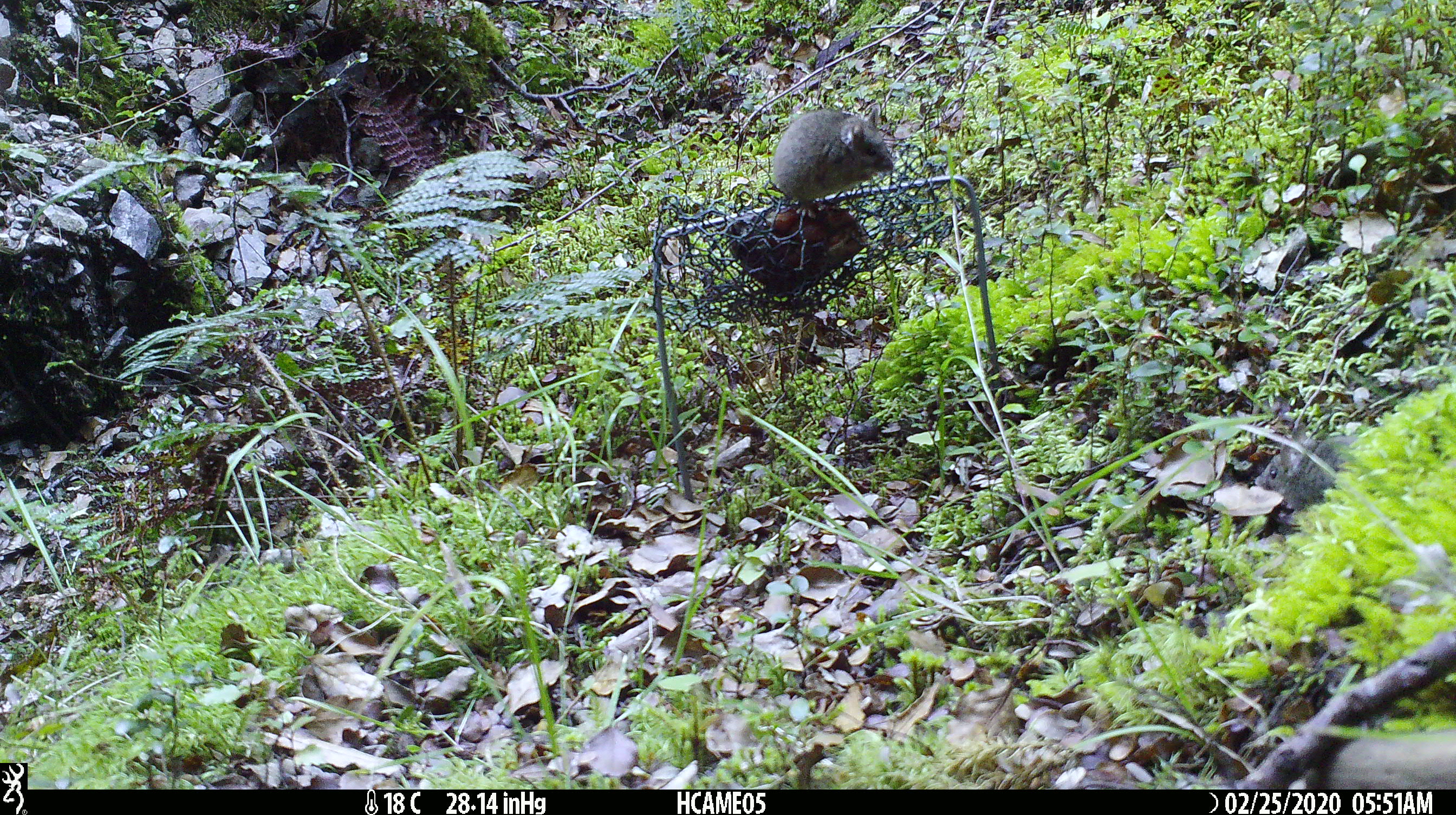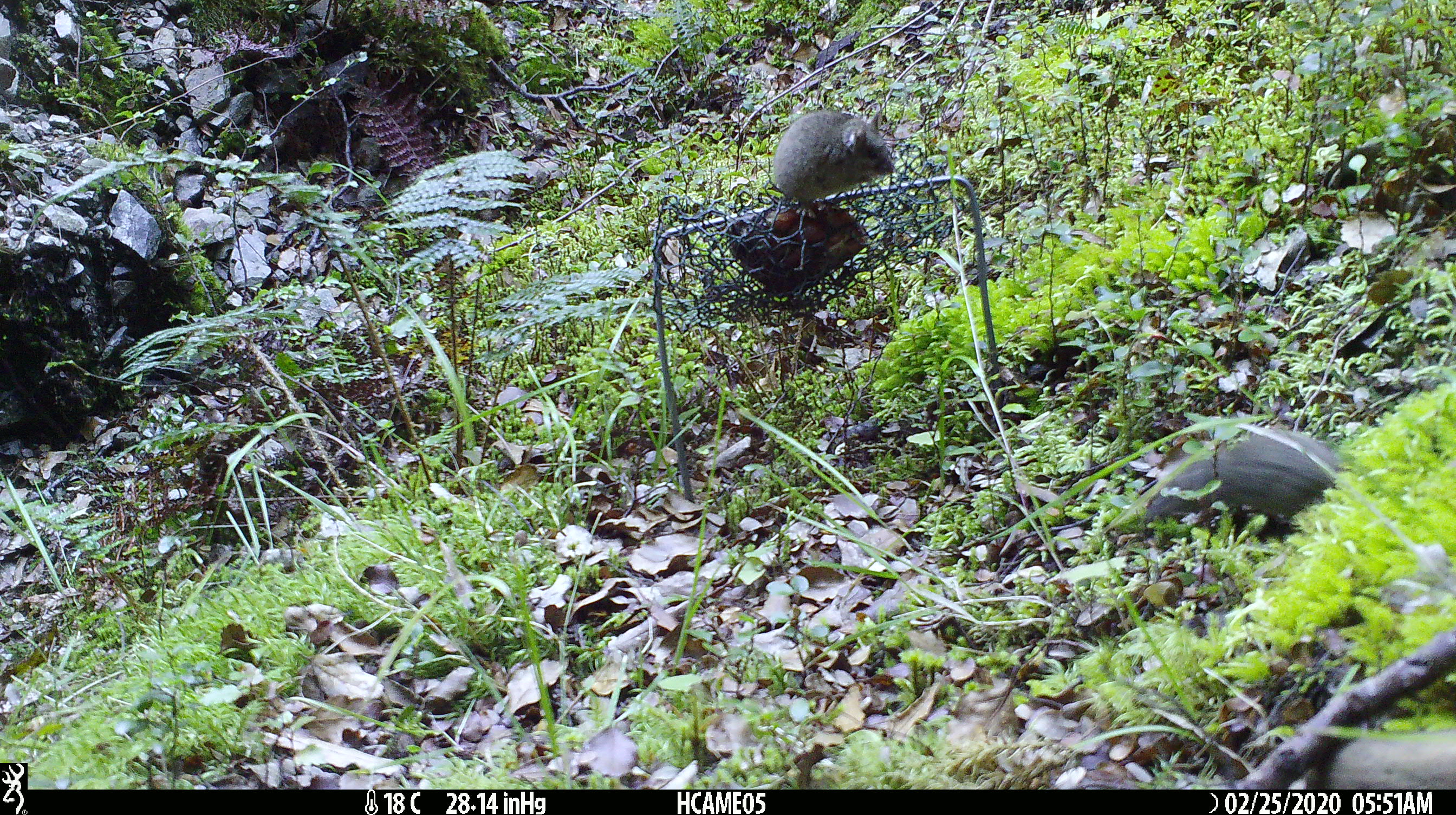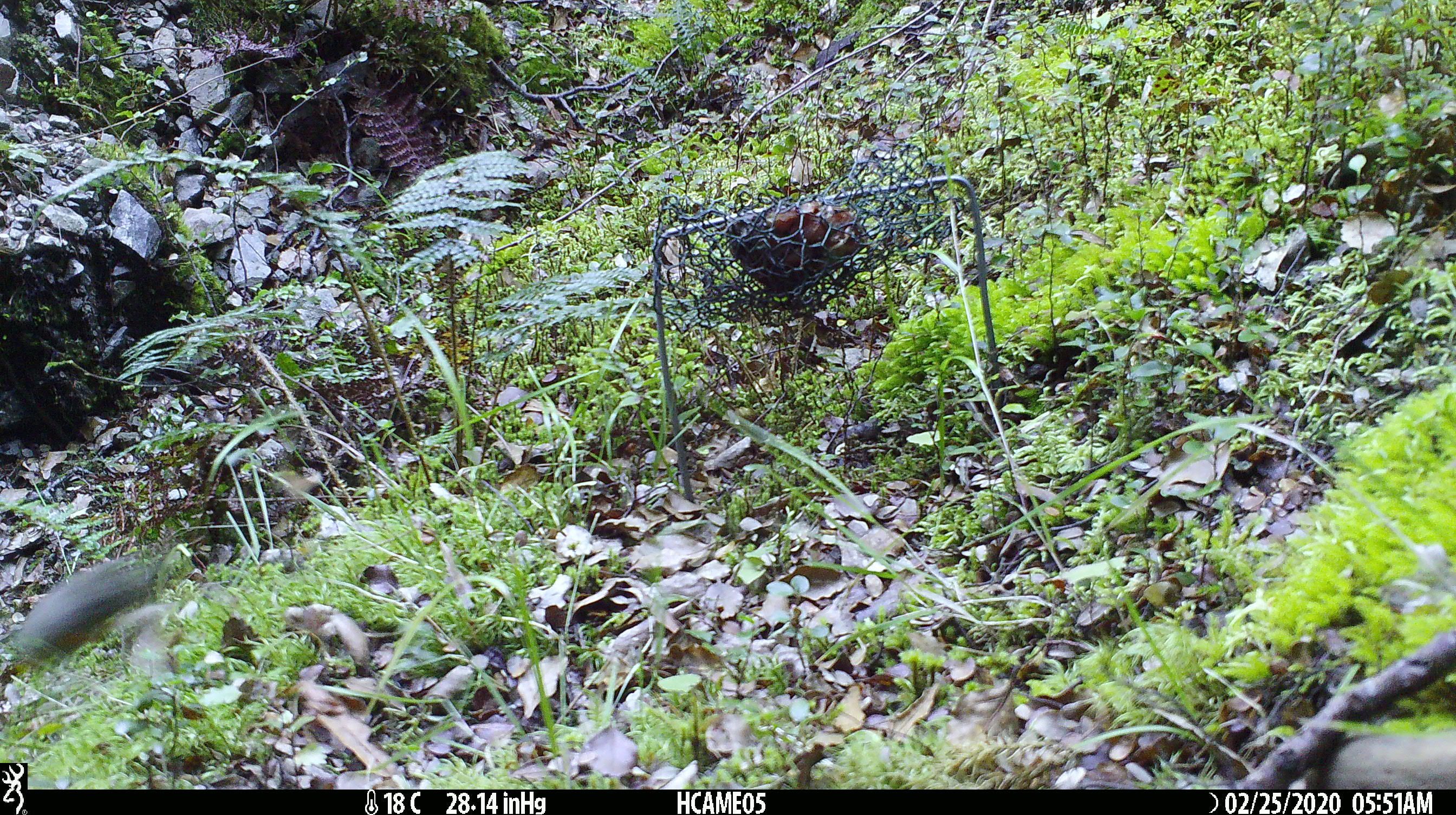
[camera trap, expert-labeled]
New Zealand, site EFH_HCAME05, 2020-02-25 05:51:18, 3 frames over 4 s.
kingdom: Animalia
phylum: Chordata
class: Mammalia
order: Rodentia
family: Muridae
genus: Mus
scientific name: Mus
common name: mouse